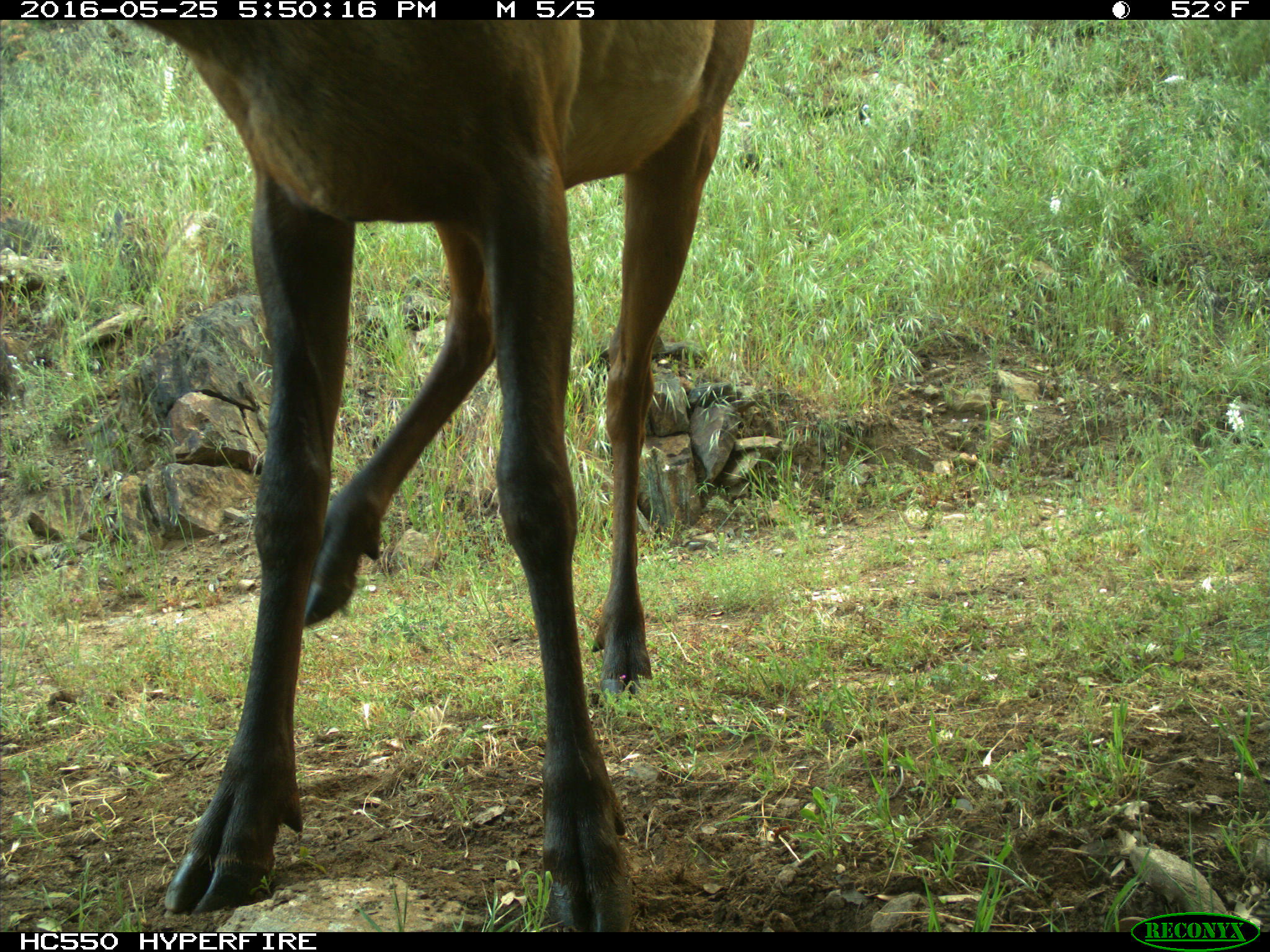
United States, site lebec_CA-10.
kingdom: Animalia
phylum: Chordata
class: Mammalia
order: Artiodactyla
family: Cervidae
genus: Cervus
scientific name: Cervus canadensis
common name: elk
Cervus canadensis (elk).